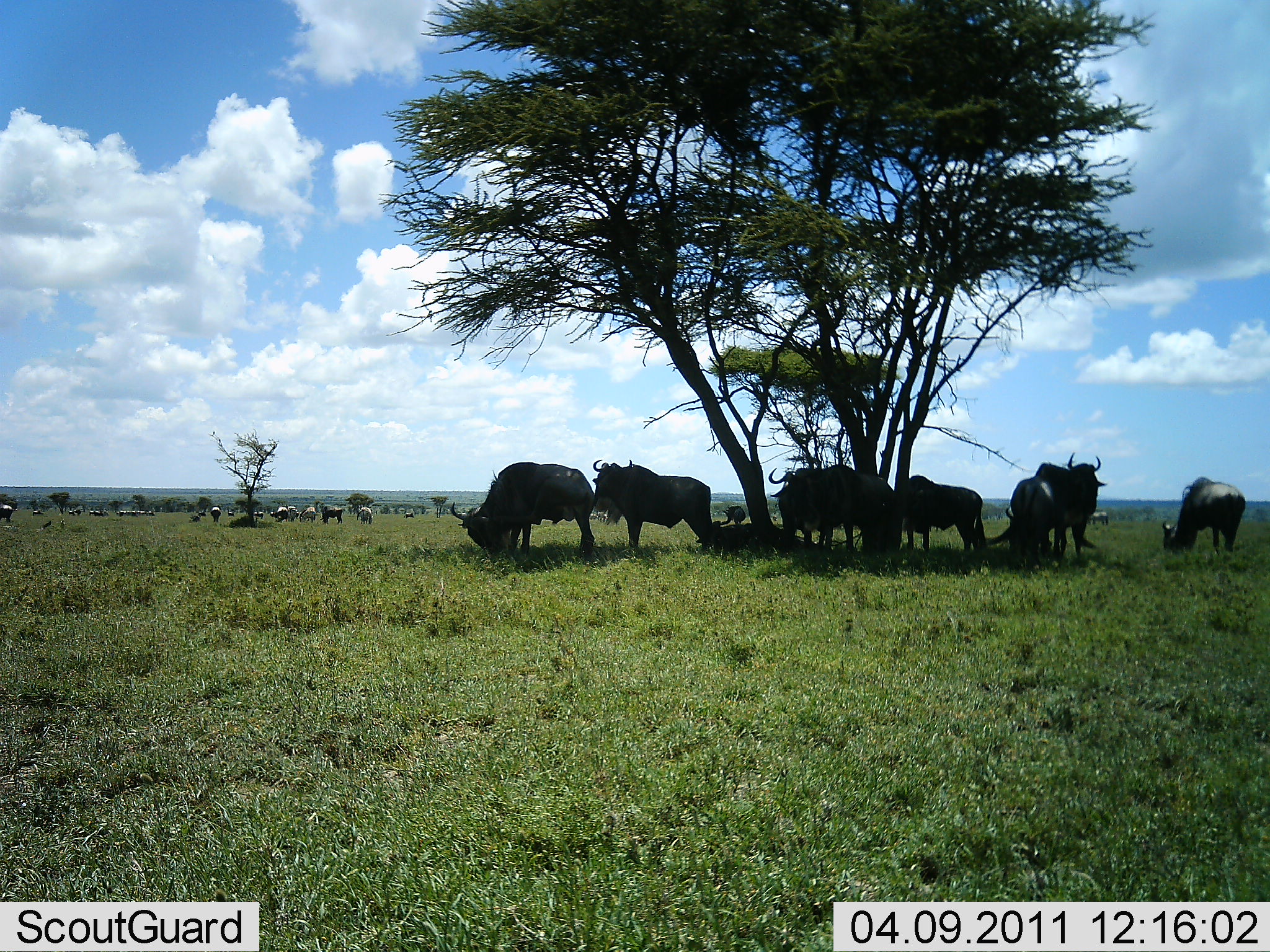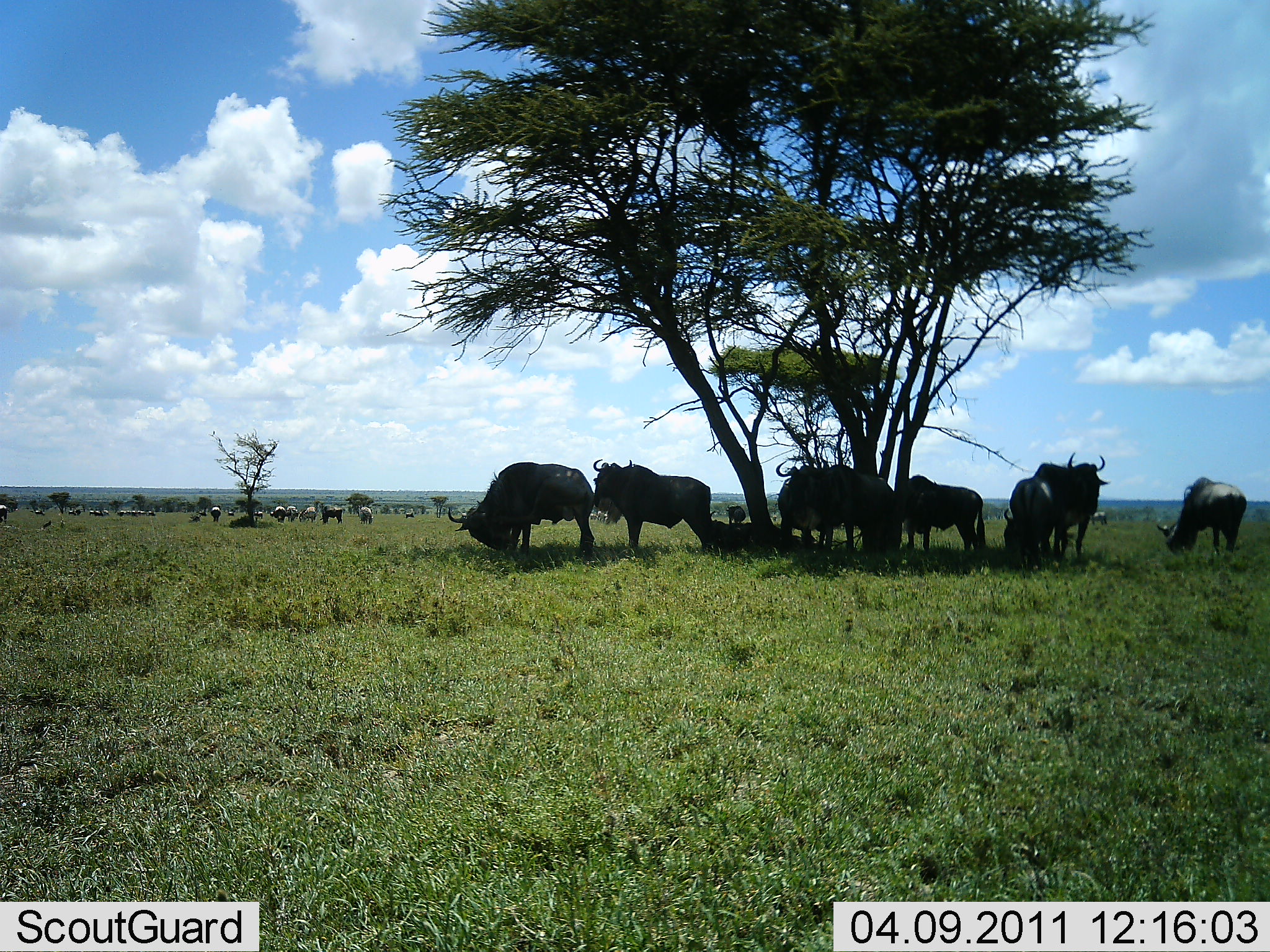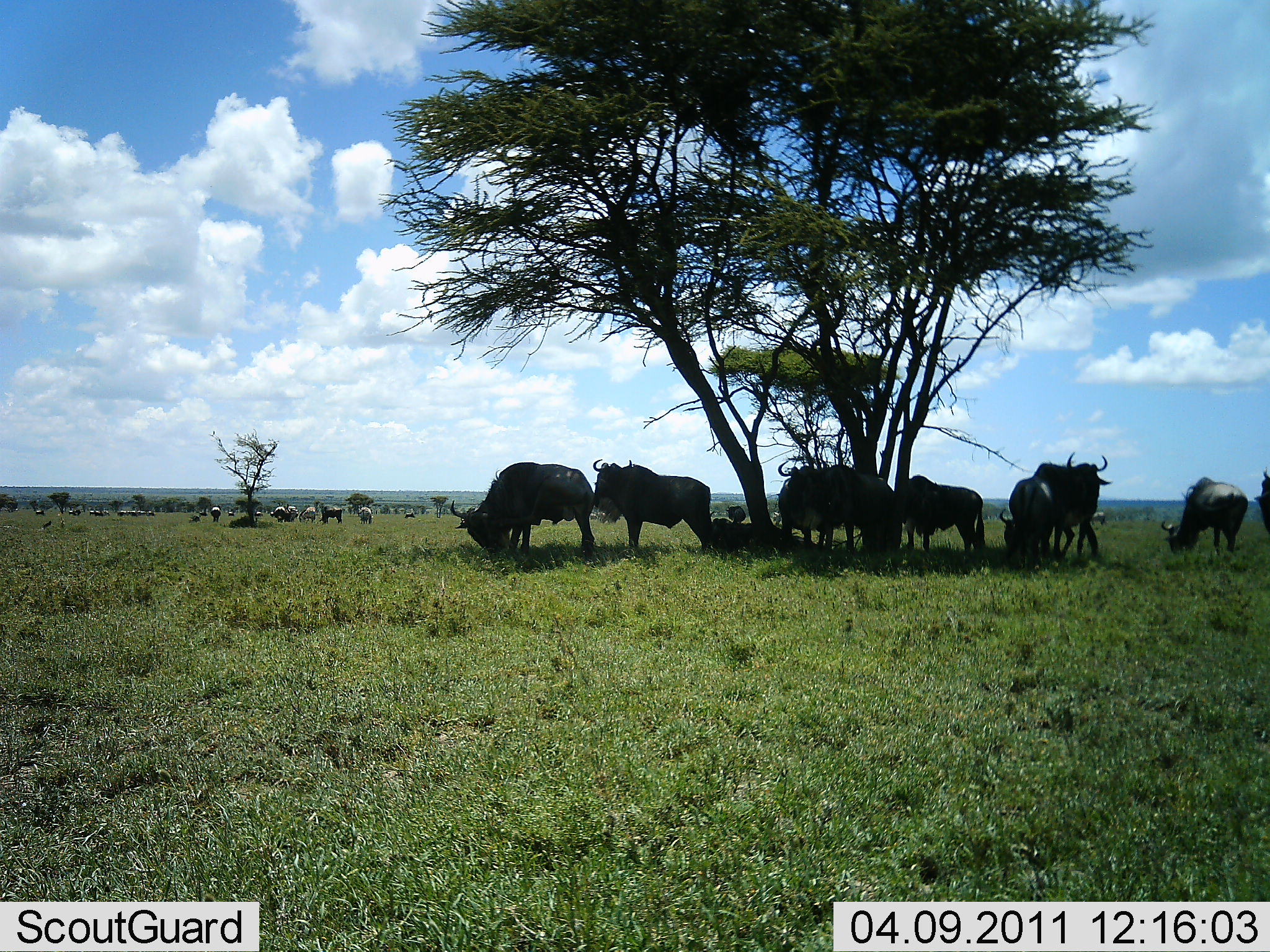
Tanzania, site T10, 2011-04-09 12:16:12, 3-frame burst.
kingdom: Animalia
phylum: Chordata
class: Mammalia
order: Artiodactyla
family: Bovidae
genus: Connochaetes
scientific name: Connochaetes taurinus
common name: blue wildebeest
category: wildebeest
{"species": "wildebeest (blue wildebeest) (Connochaetes taurinus)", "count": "11-50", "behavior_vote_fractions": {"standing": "82%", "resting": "45%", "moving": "36%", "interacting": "27%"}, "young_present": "0%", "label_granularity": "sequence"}